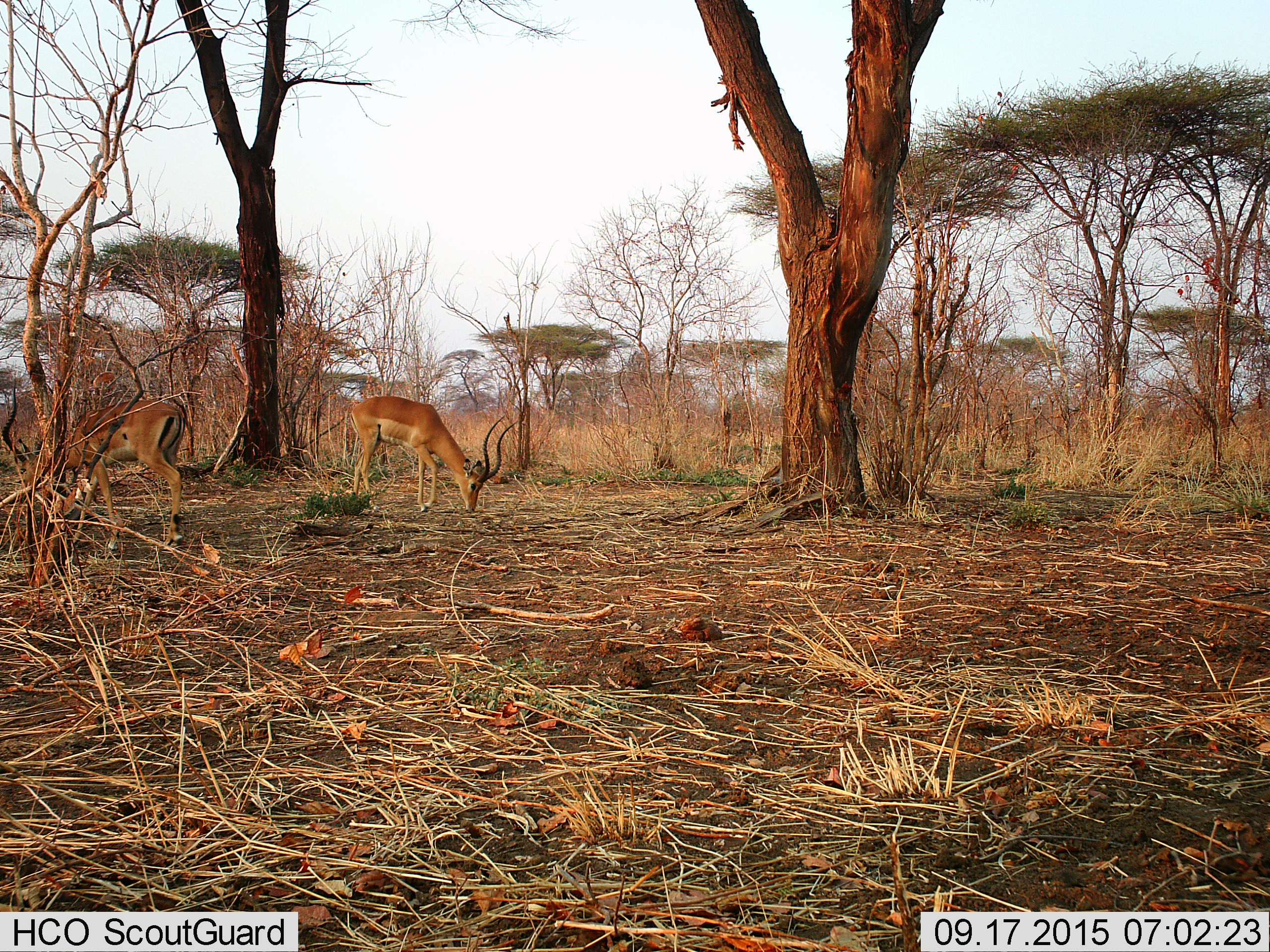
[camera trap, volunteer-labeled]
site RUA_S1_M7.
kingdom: Animalia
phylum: Chordata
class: Mammalia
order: Artiodactyla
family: Bovidae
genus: Aepyceros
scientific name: Aepyceros melampus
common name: impala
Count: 2.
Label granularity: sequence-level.